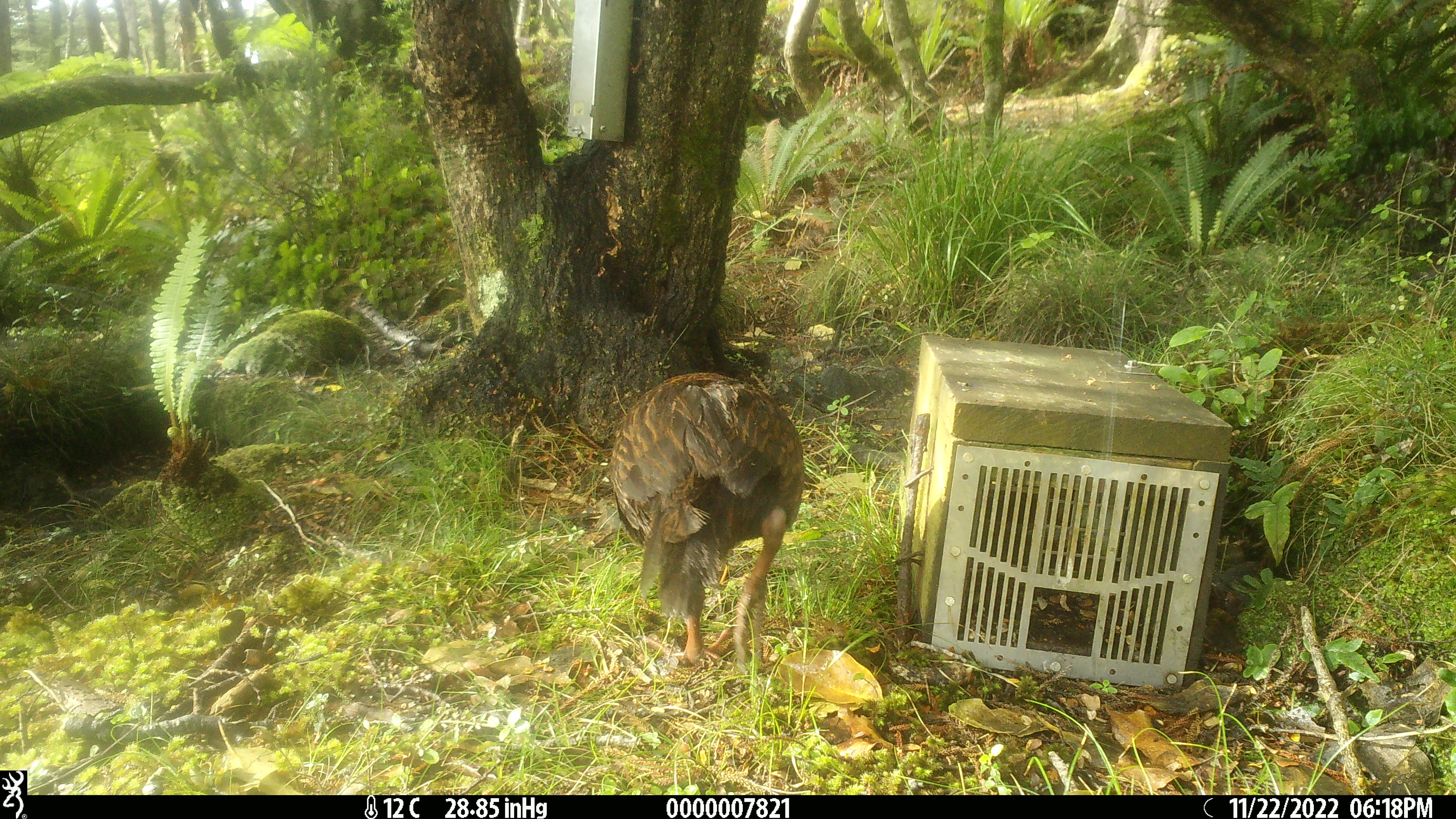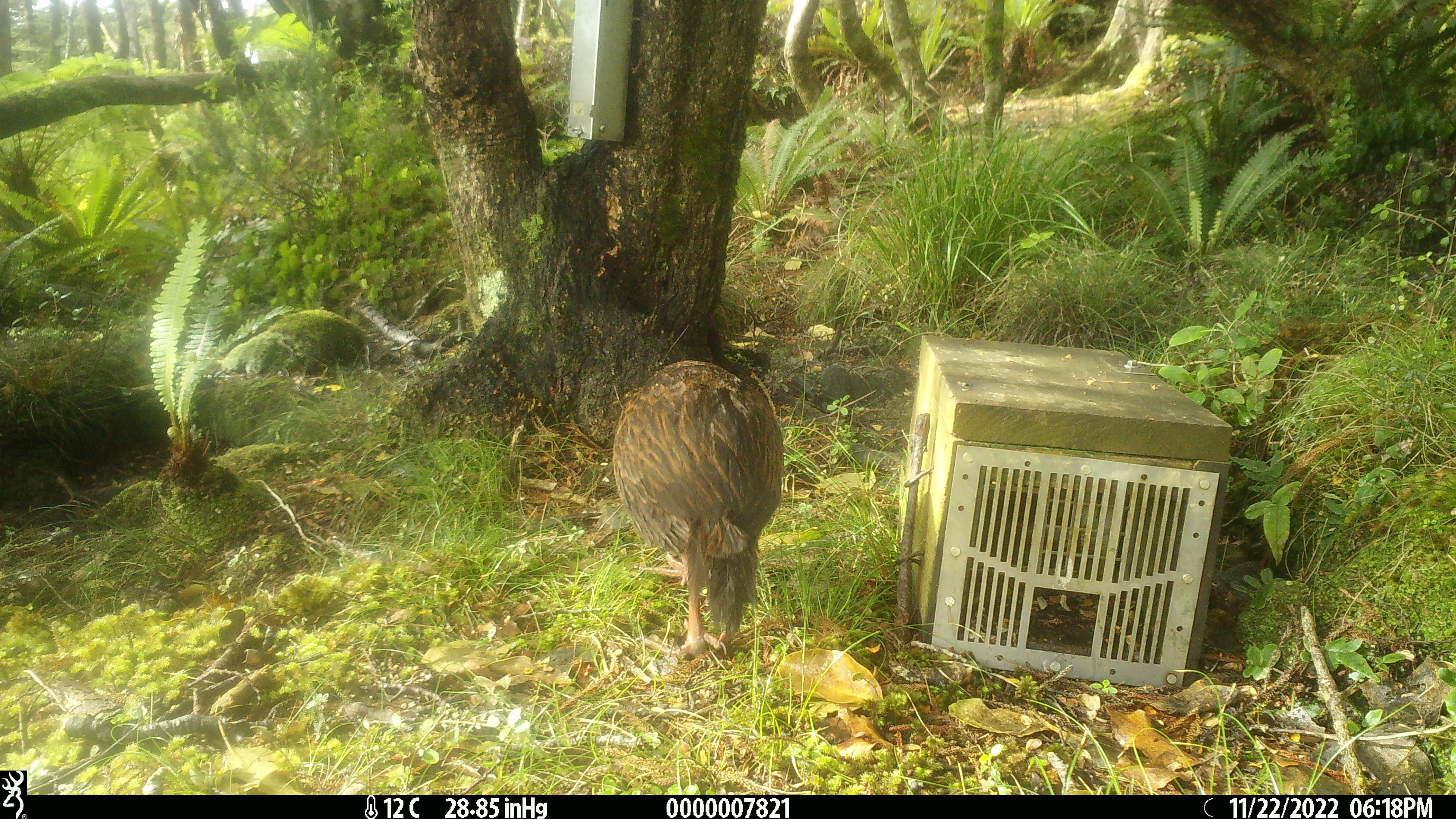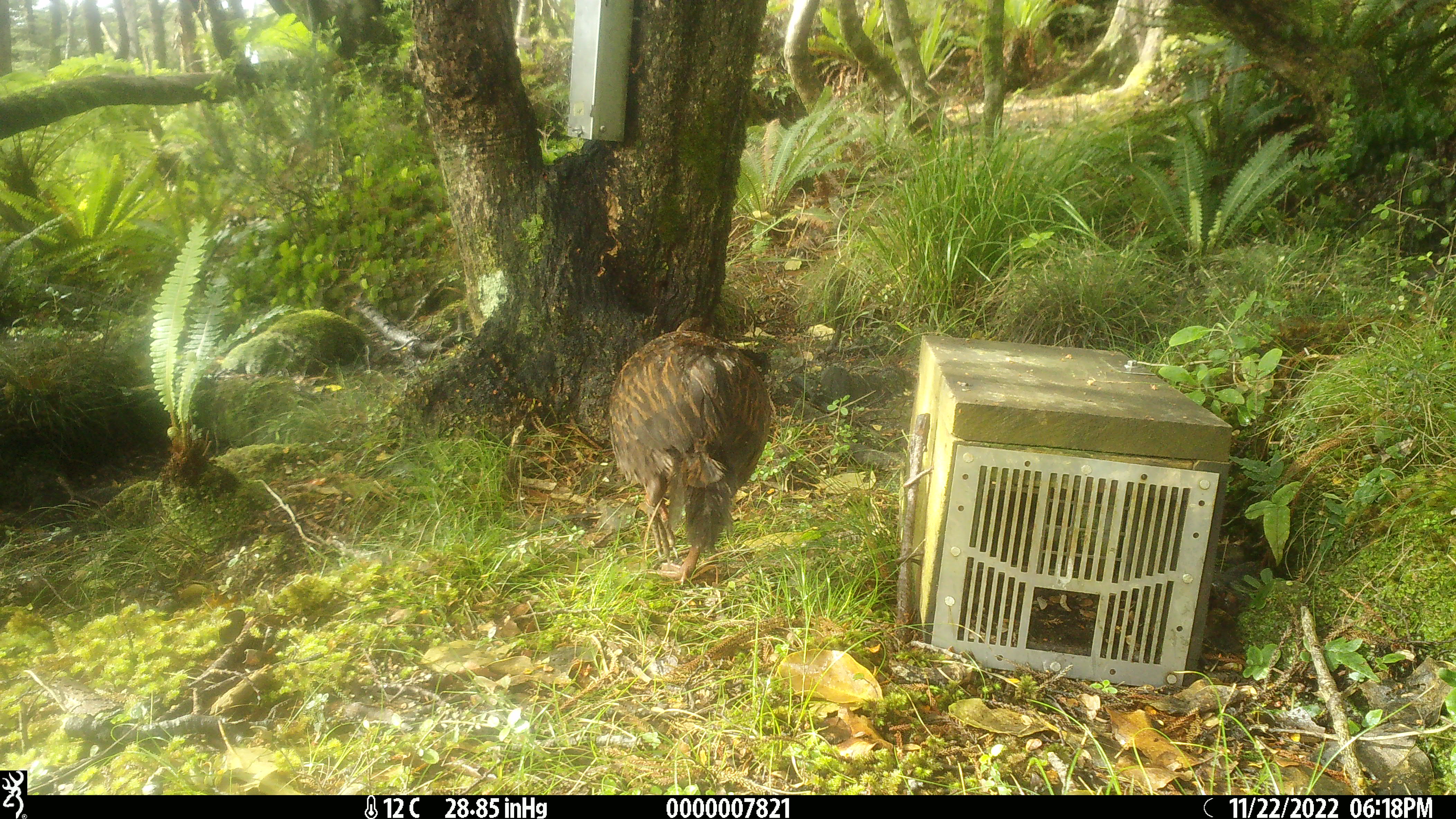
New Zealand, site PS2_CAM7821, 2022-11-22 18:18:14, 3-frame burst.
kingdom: Animalia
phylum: Chordata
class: Aves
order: Gruiformes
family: Rallidae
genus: Gallirallus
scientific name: Gallirallus australis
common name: weka